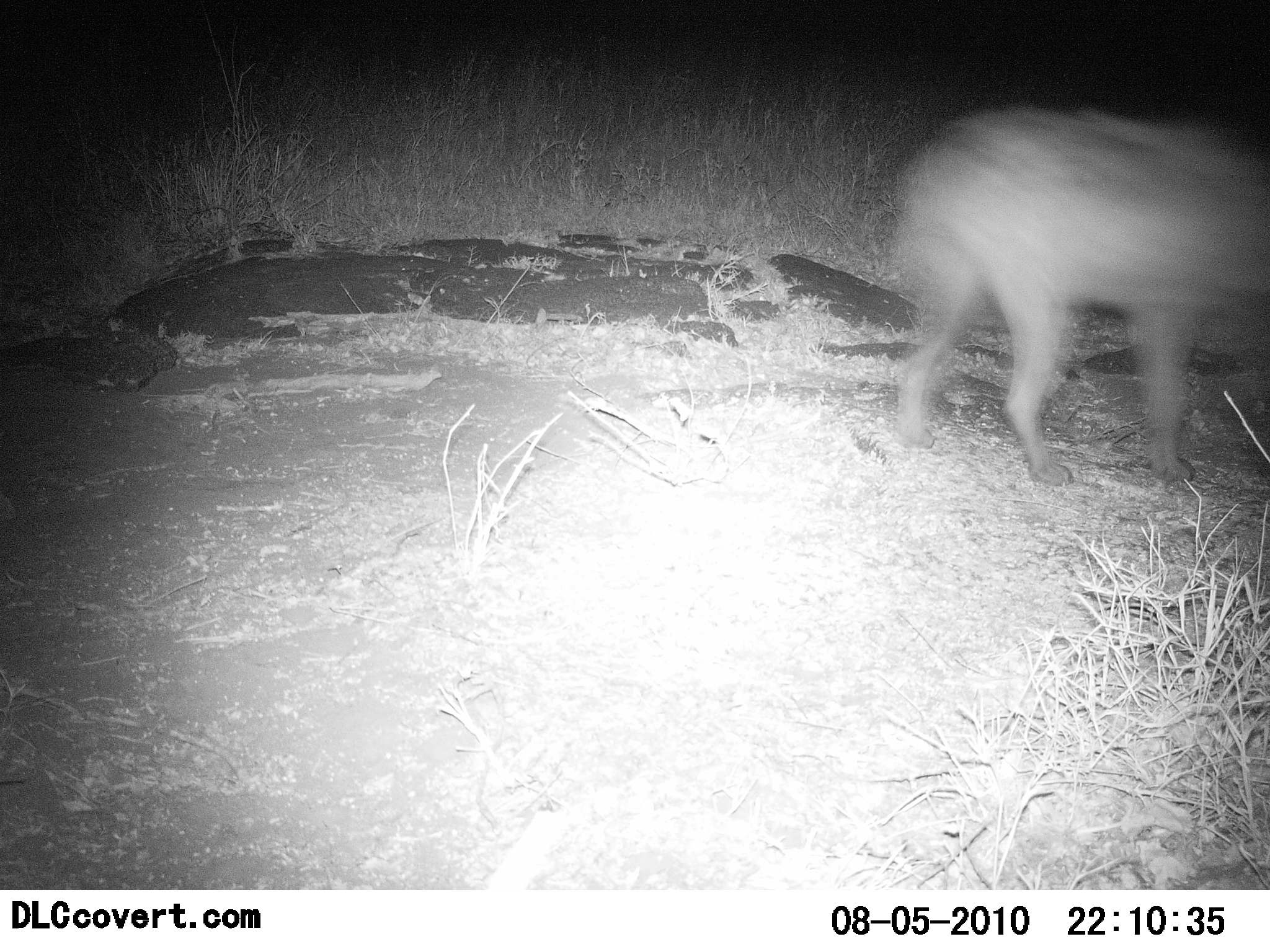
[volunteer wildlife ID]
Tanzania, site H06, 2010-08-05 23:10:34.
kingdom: Animalia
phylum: Chordata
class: Mammalia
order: Carnivora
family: Hyaenidae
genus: Crocuta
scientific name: Crocuta crocuta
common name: spotted hyena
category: hyenaspotted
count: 1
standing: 7%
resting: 0%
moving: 93%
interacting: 0%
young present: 0%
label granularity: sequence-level